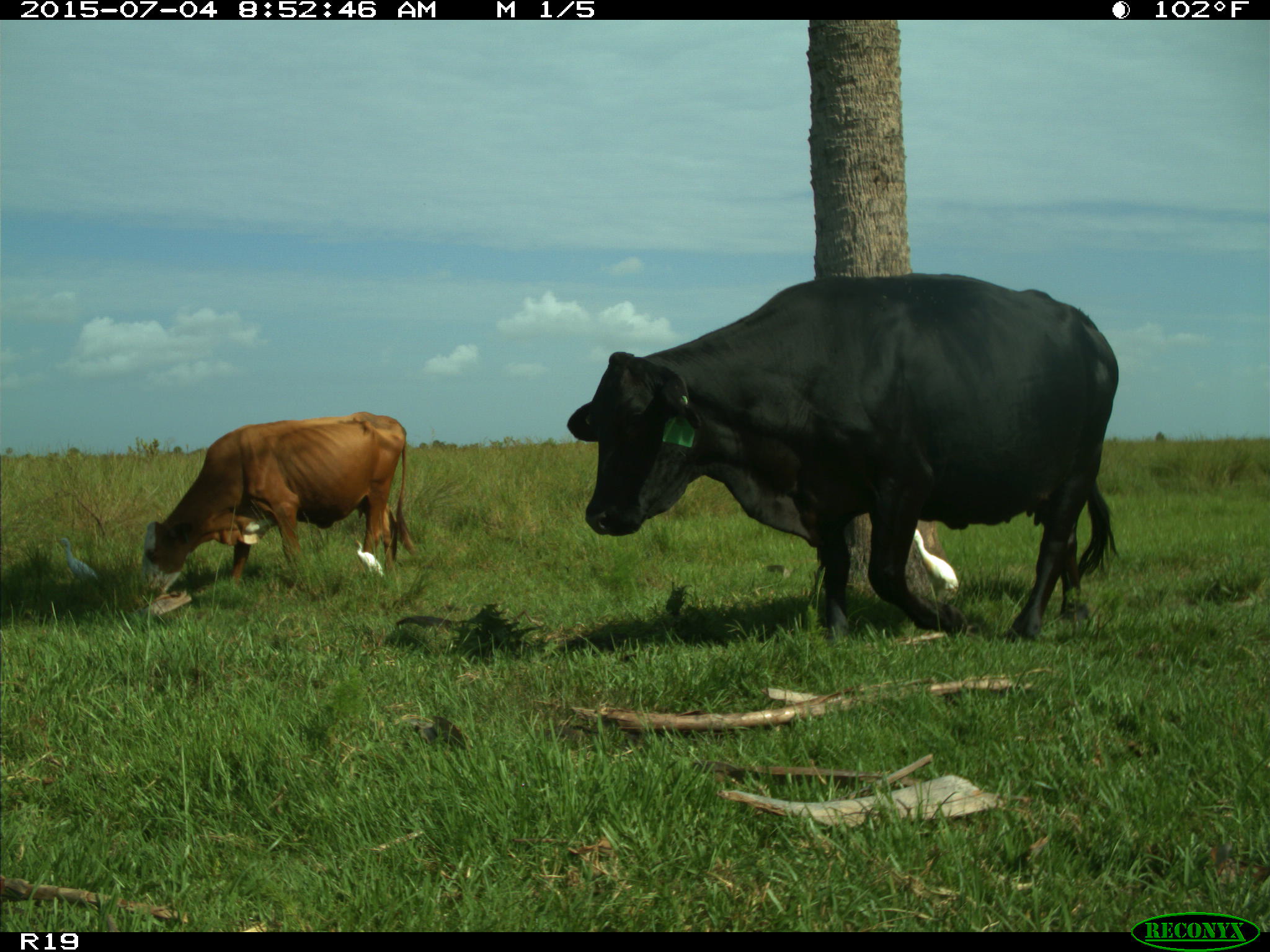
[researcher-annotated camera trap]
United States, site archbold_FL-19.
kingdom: Animalia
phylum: Chordata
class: Mammalia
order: Artiodactyla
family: Bovidae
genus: Bos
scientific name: Bos taurus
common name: domestic cow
Bos taurus (domestic cow).